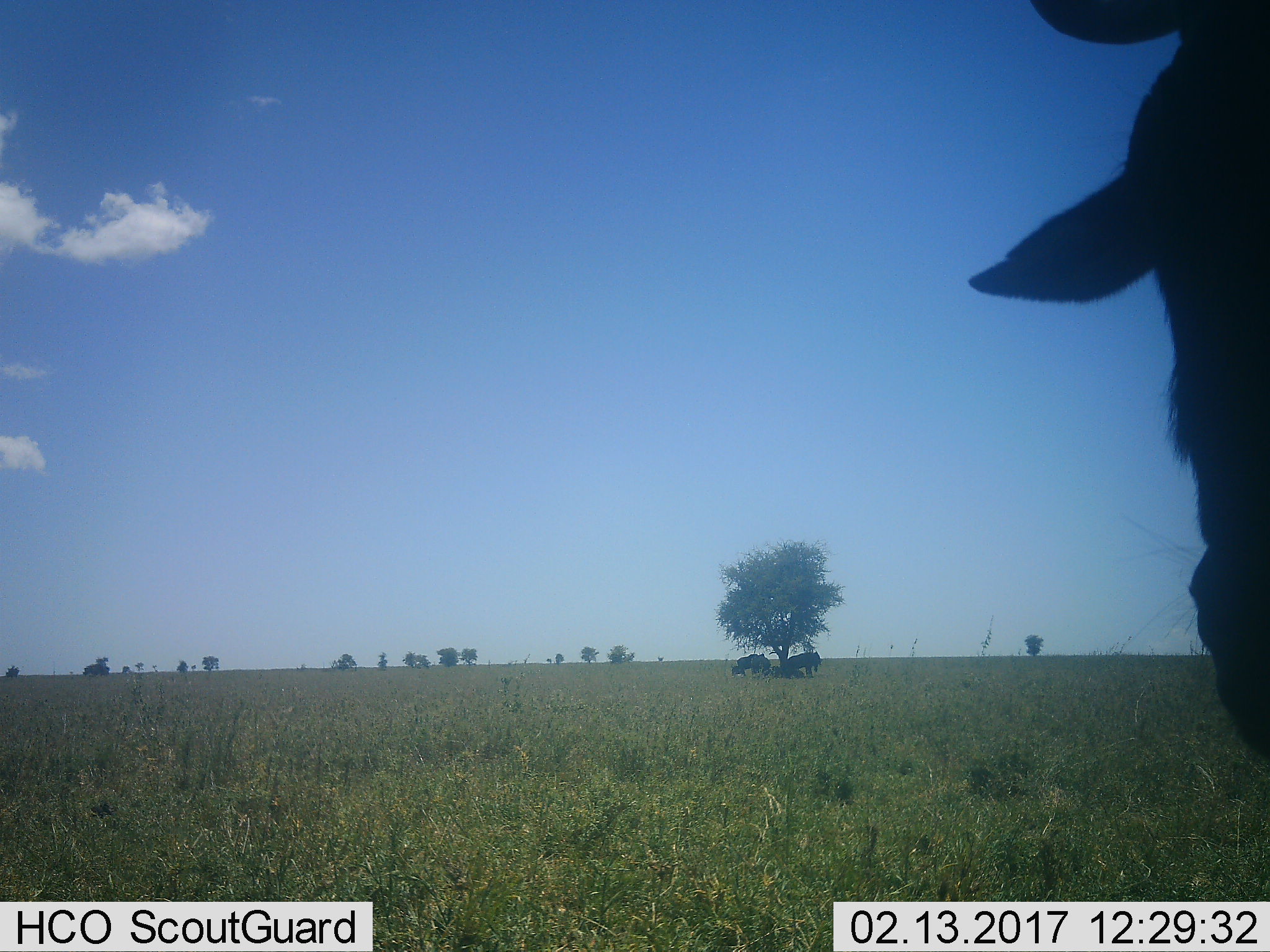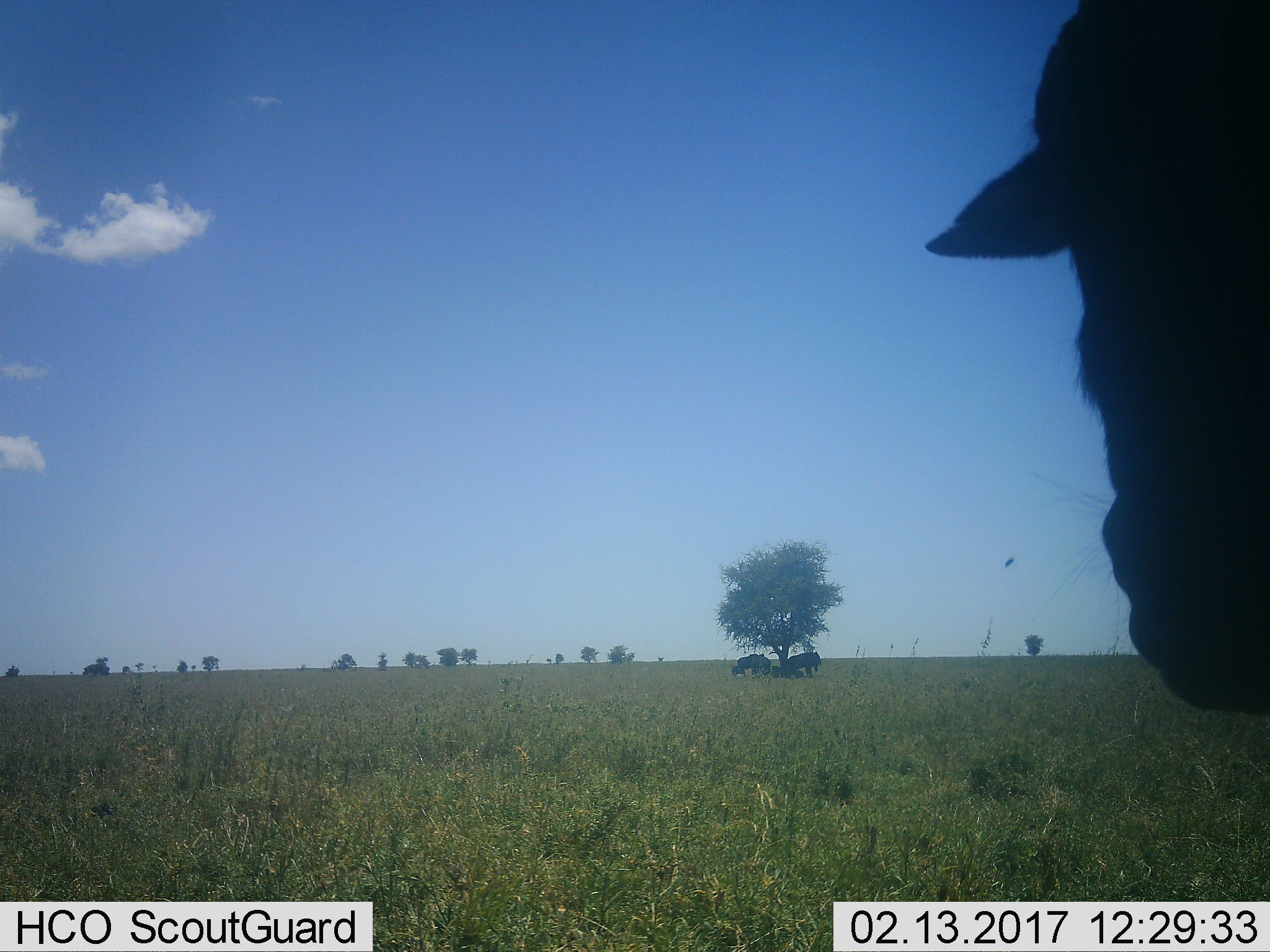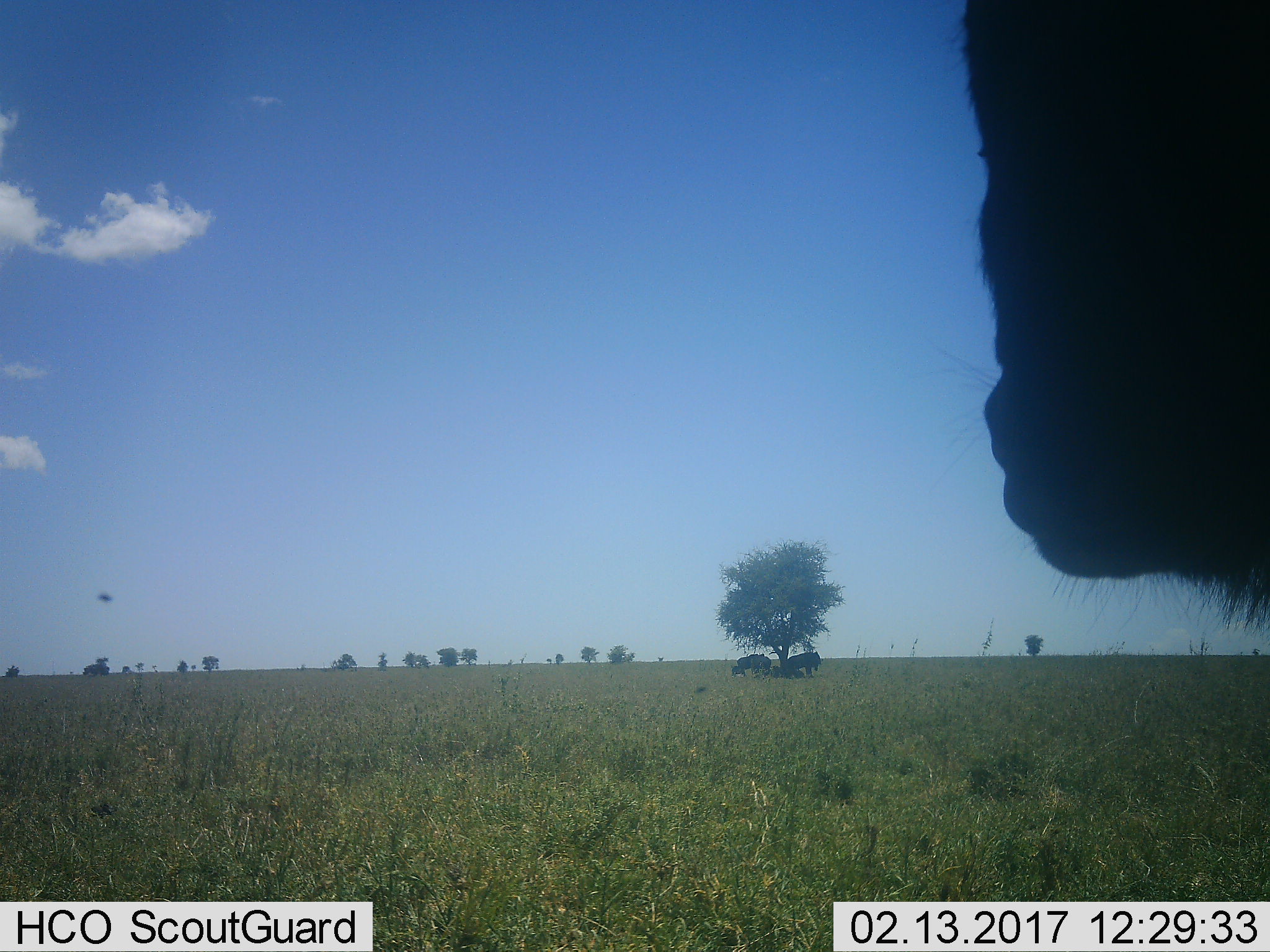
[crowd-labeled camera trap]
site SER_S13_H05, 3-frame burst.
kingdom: Animalia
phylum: Chordata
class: Mammalia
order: Artiodactyla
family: Bovidae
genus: Connochaetes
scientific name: Connochaetes taurinus taurinus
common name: blue wildebeest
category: wildebeestblue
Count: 4.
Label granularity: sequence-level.